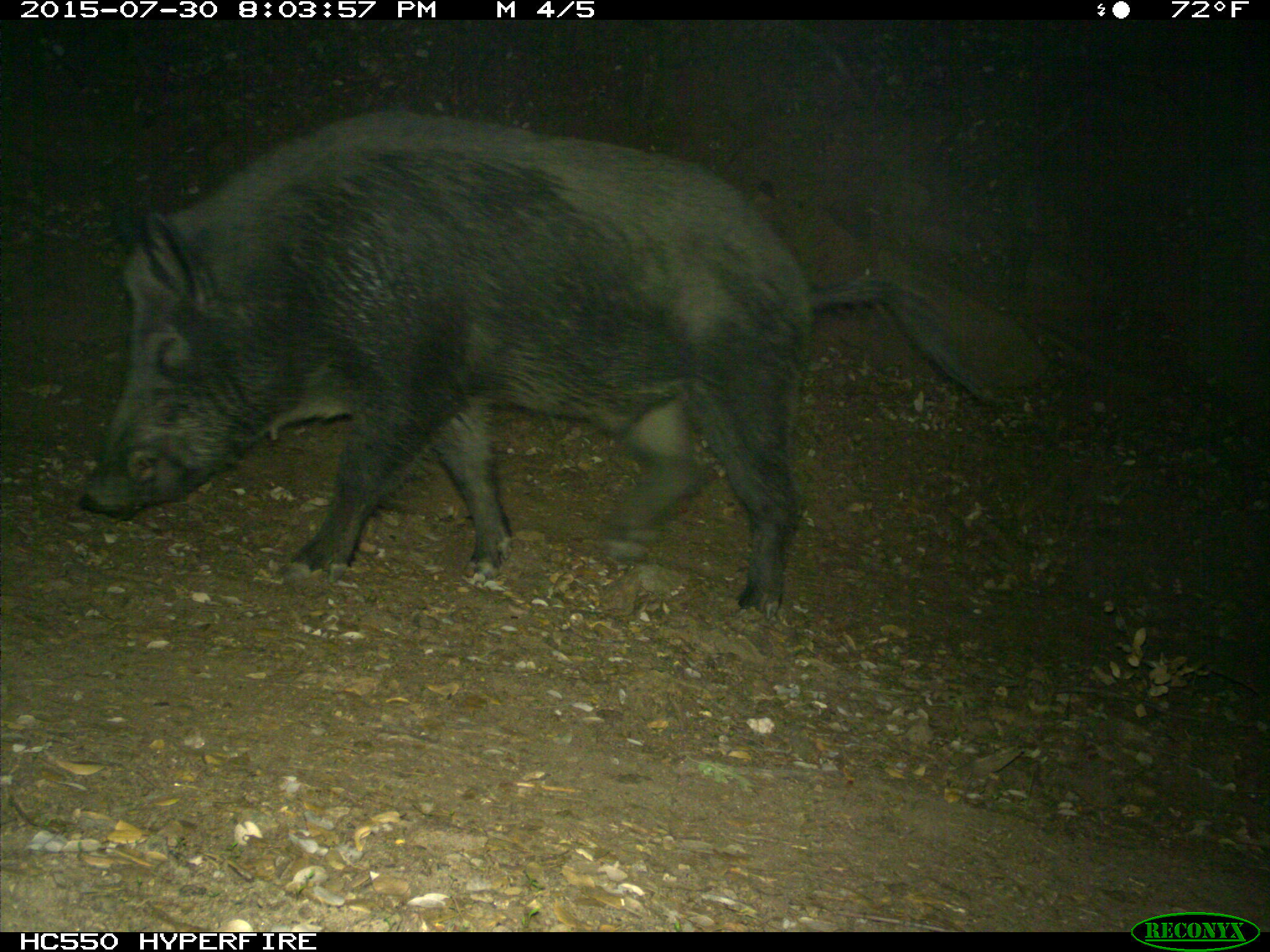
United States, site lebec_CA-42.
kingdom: Animalia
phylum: Chordata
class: Mammalia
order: Artiodactyla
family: Suidae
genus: Sus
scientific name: Sus scrofa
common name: wild boar